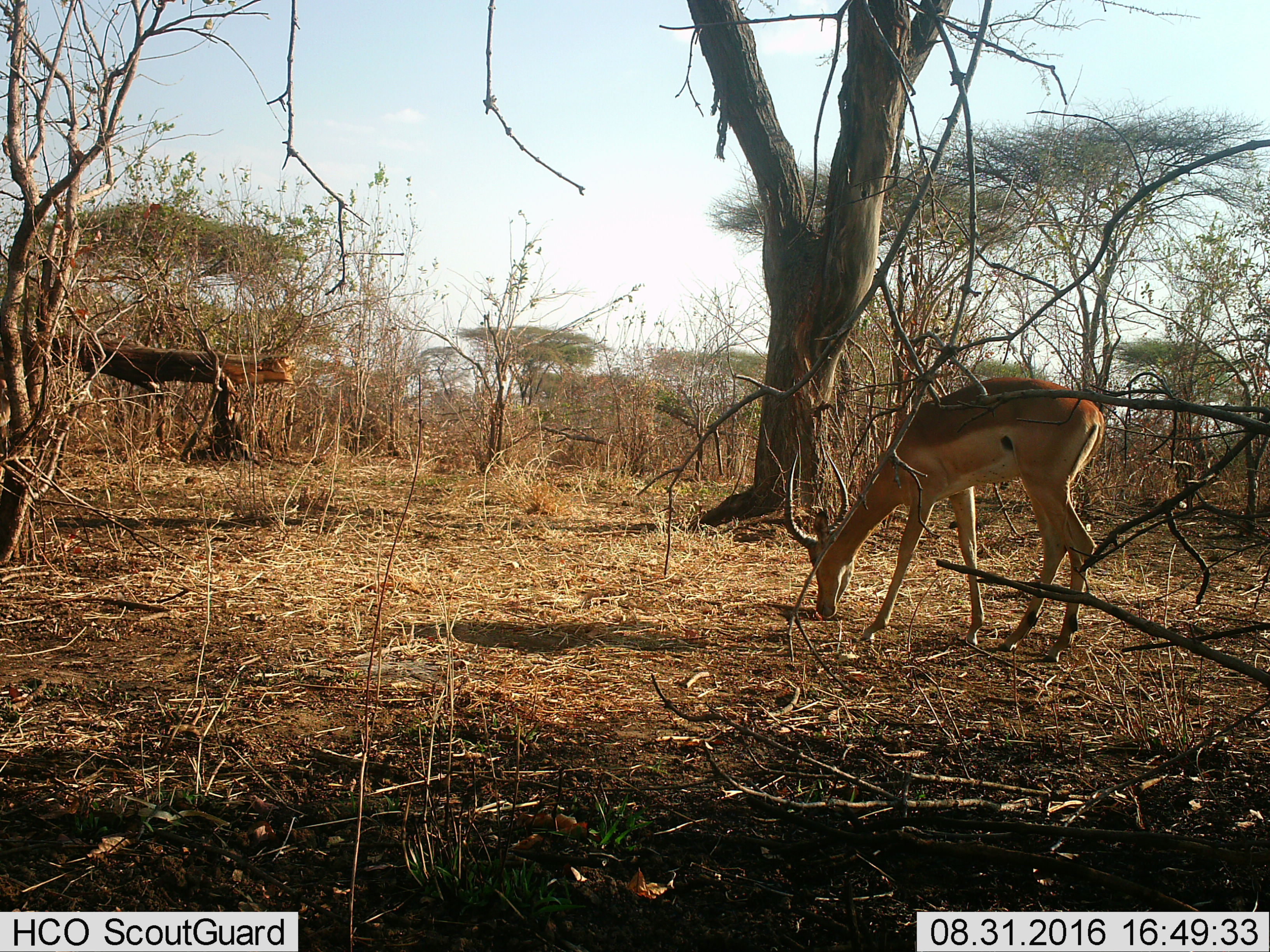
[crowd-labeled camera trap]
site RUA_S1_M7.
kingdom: Animalia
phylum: Chordata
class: Mammalia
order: Artiodactyla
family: Bovidae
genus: Aepyceros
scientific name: Aepyceros melampus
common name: impala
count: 1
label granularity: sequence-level